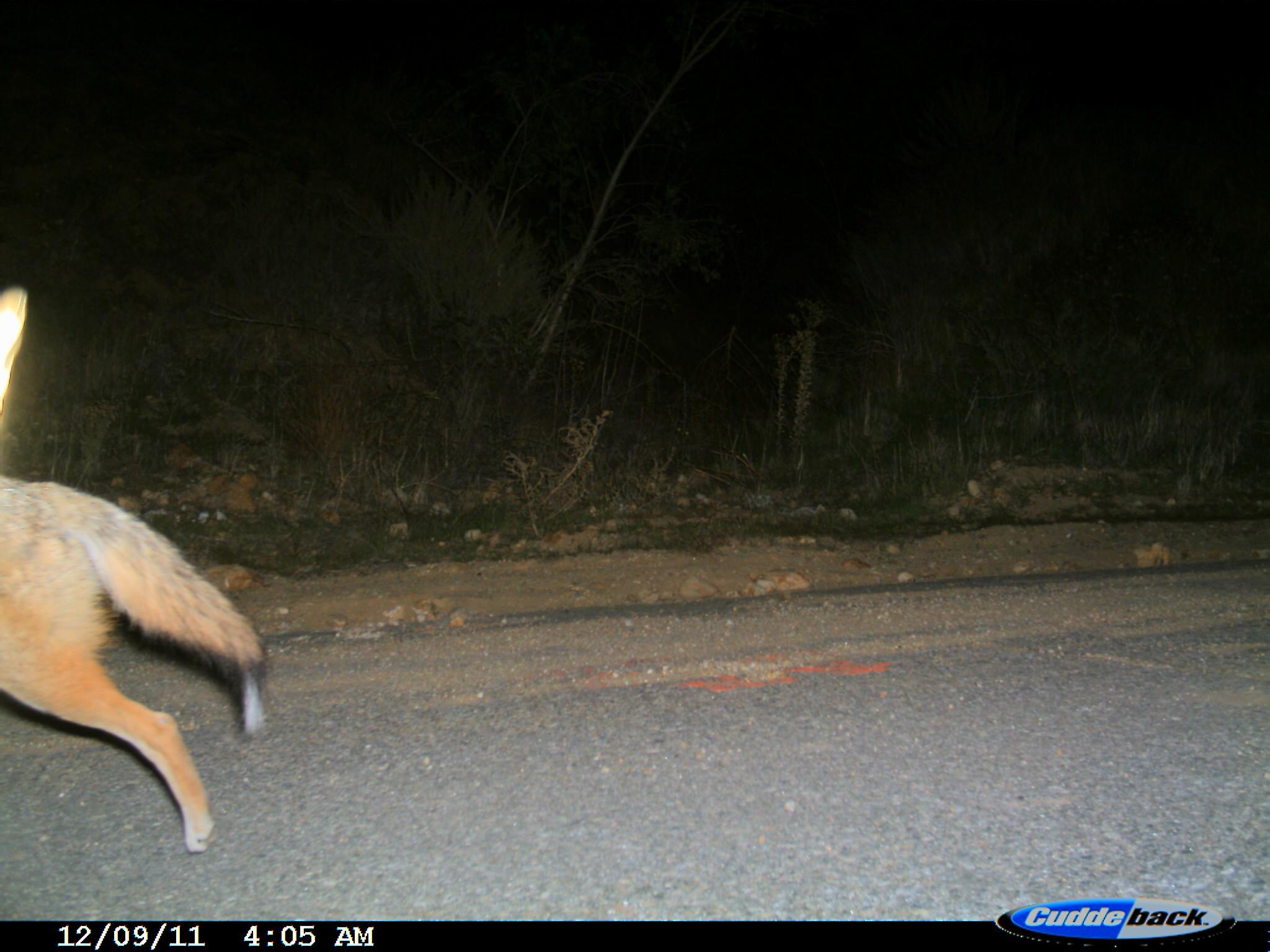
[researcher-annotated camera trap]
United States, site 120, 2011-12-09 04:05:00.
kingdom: Animalia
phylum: Chordata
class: Mammalia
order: Carnivora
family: Canidae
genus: Canis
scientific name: Canis latrans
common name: coyote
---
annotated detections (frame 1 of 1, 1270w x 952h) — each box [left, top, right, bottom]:
coyote: [6, 270, 286, 854]